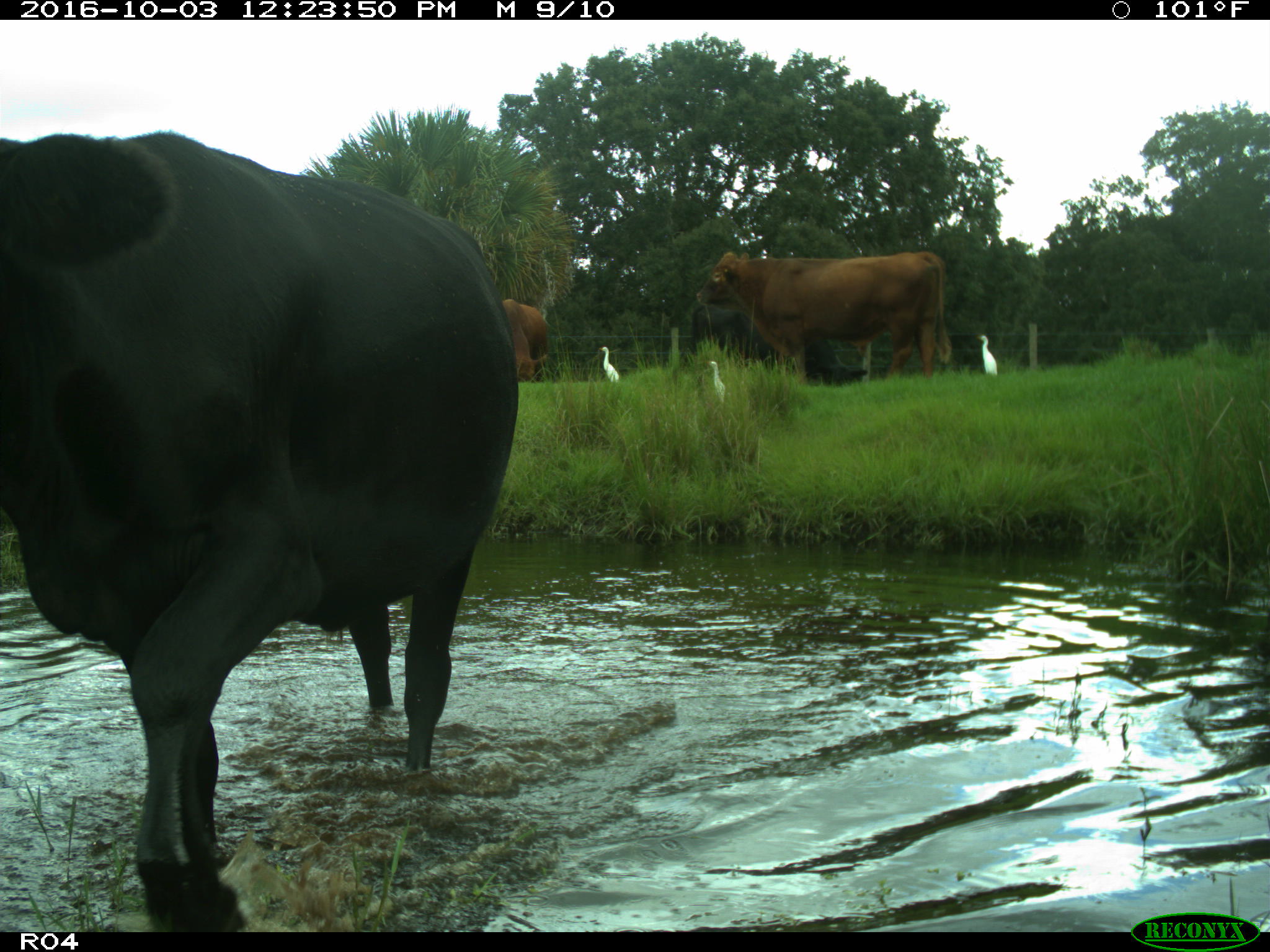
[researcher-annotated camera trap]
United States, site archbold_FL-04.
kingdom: Animalia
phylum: Chordata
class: Mammalia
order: Artiodactyla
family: Bovidae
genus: Bos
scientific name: Bos taurus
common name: domestic cow